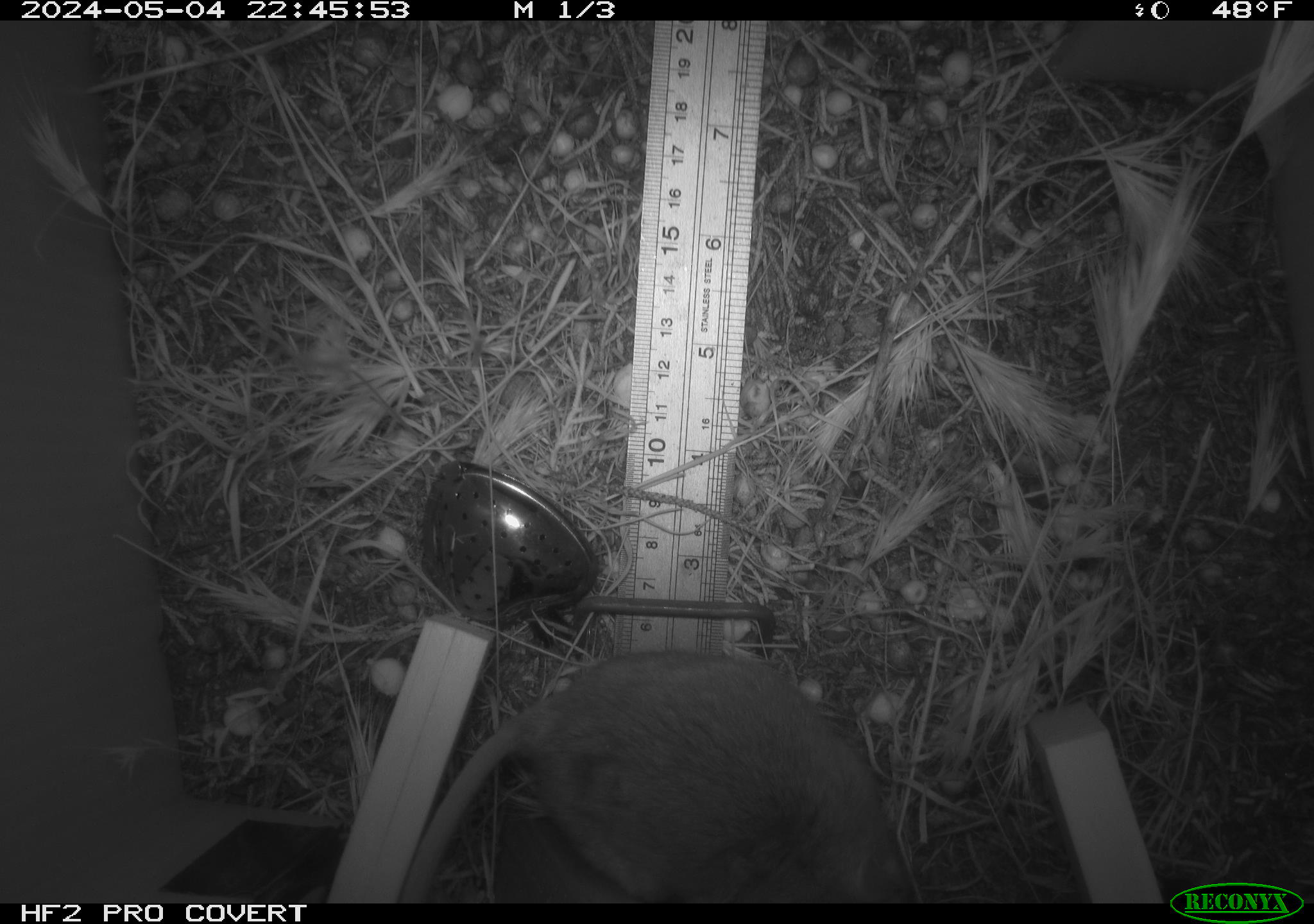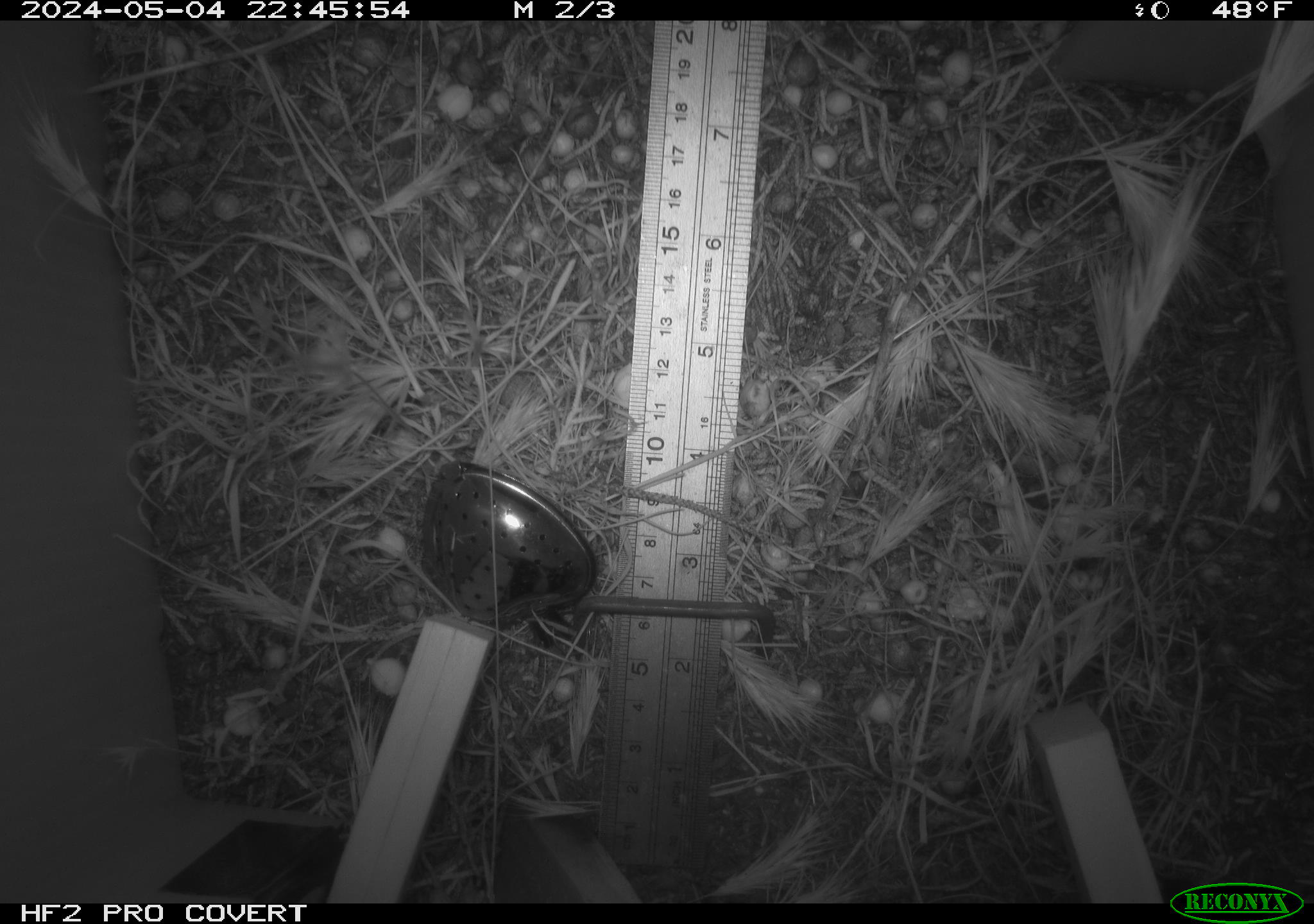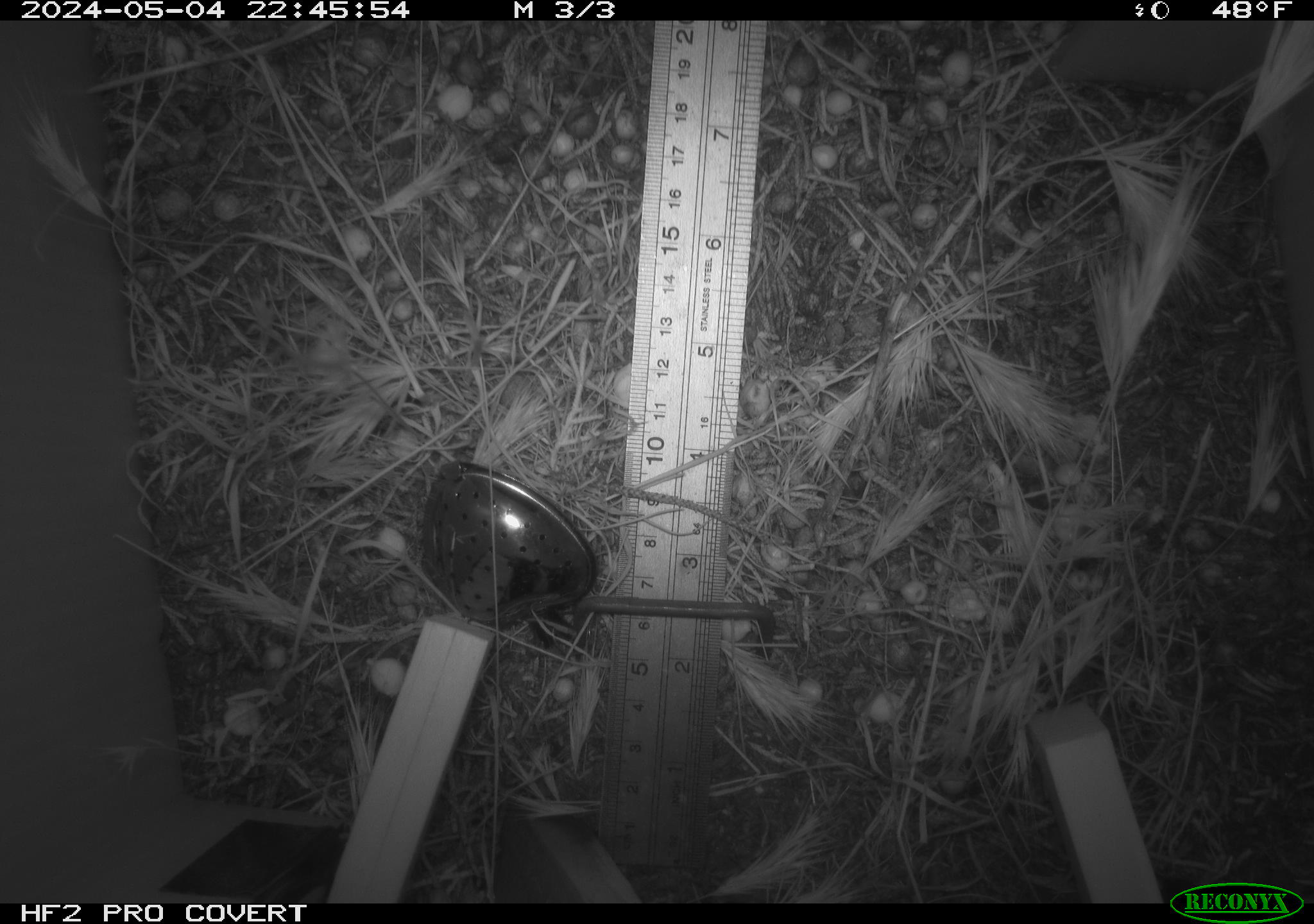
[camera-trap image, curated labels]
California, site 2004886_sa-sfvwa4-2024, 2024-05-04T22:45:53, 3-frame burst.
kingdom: Animalia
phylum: Chordata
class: Mammalia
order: Rodentia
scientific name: Rodentia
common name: mouse species